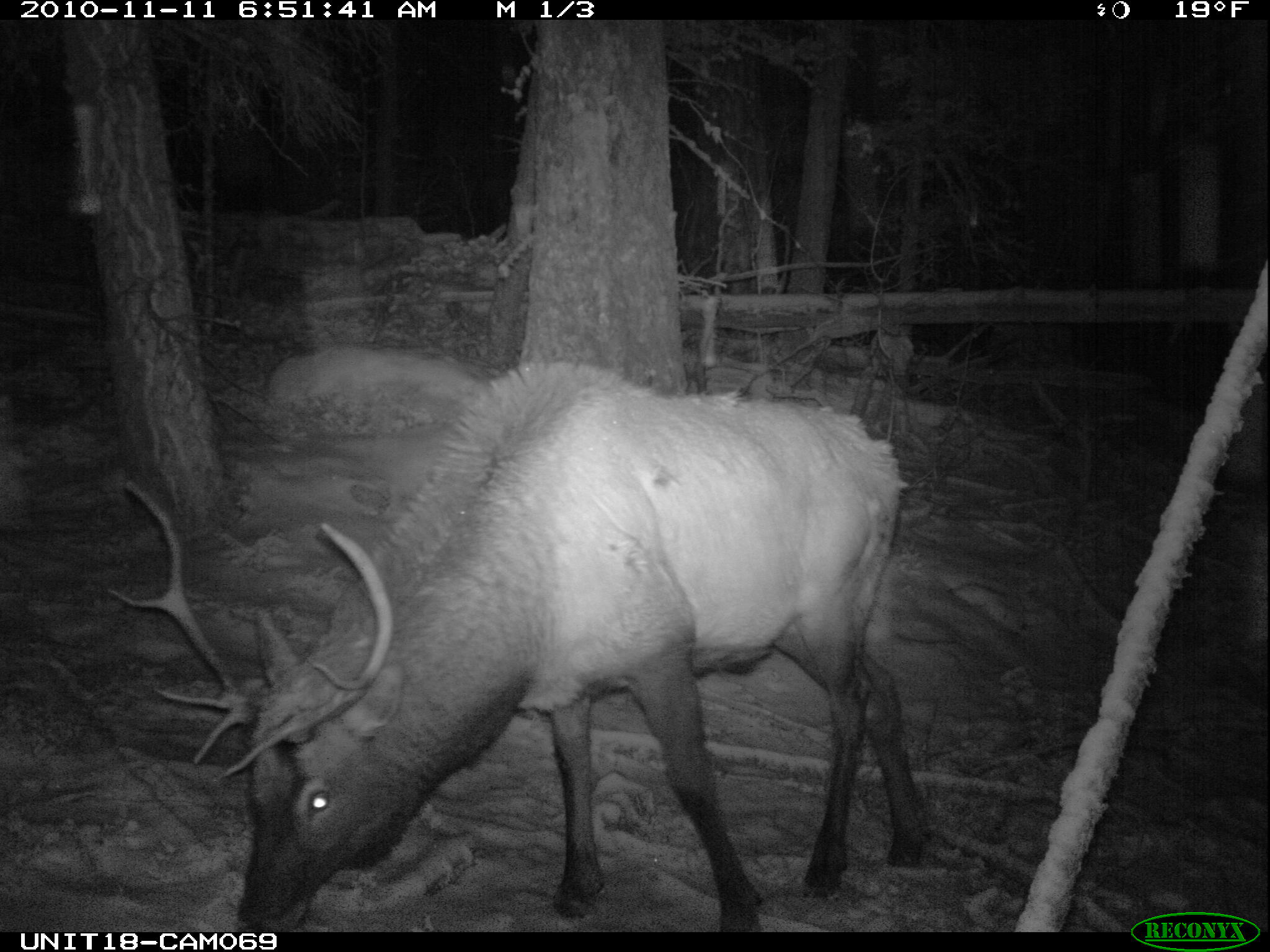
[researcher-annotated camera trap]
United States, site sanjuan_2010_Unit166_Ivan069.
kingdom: Animalia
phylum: Chordata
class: Mammalia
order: Artiodactyla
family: Cervidae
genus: Cervus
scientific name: Cervus elaphus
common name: red deer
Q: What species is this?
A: Cervus elaphus (red deer).